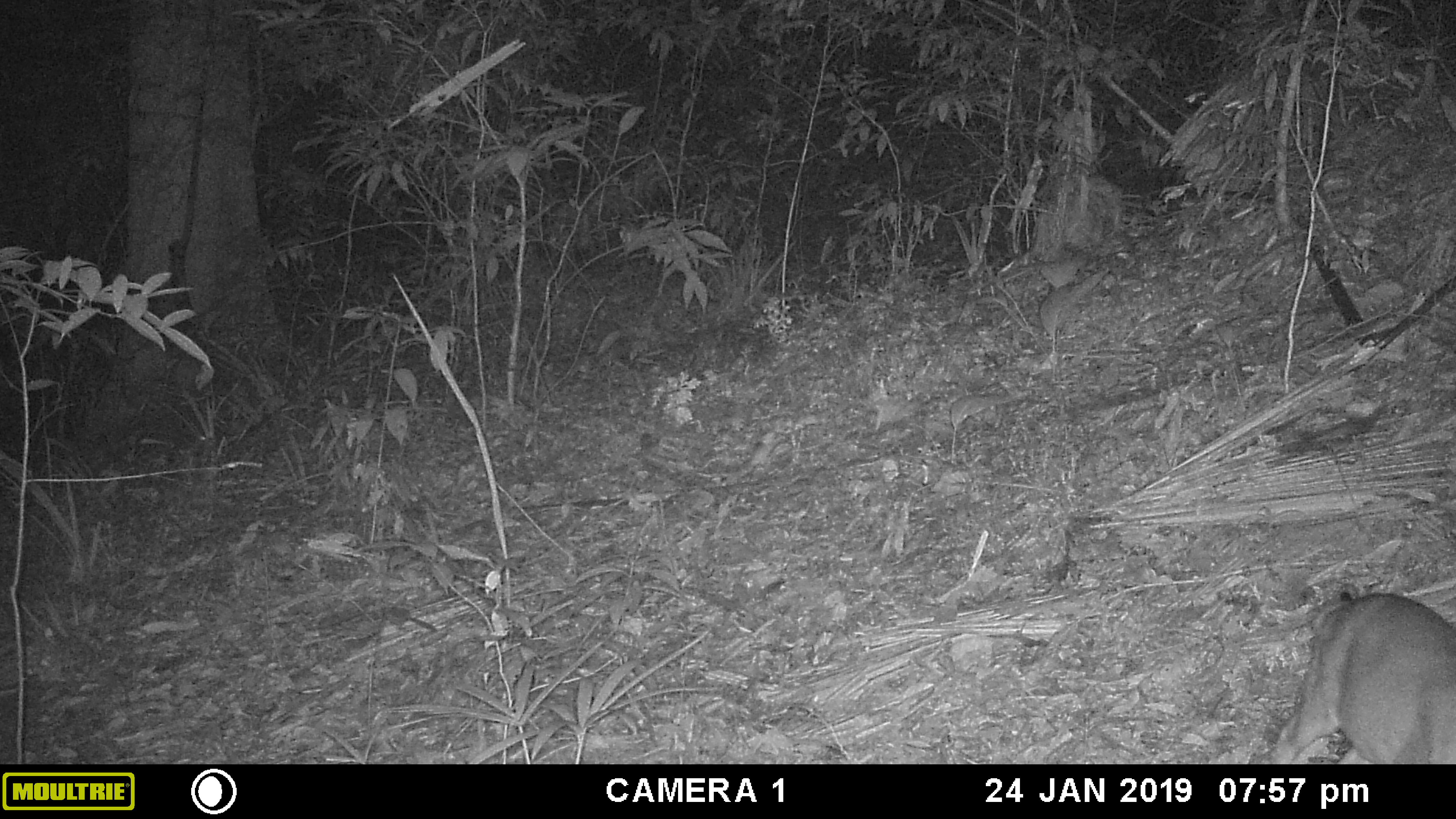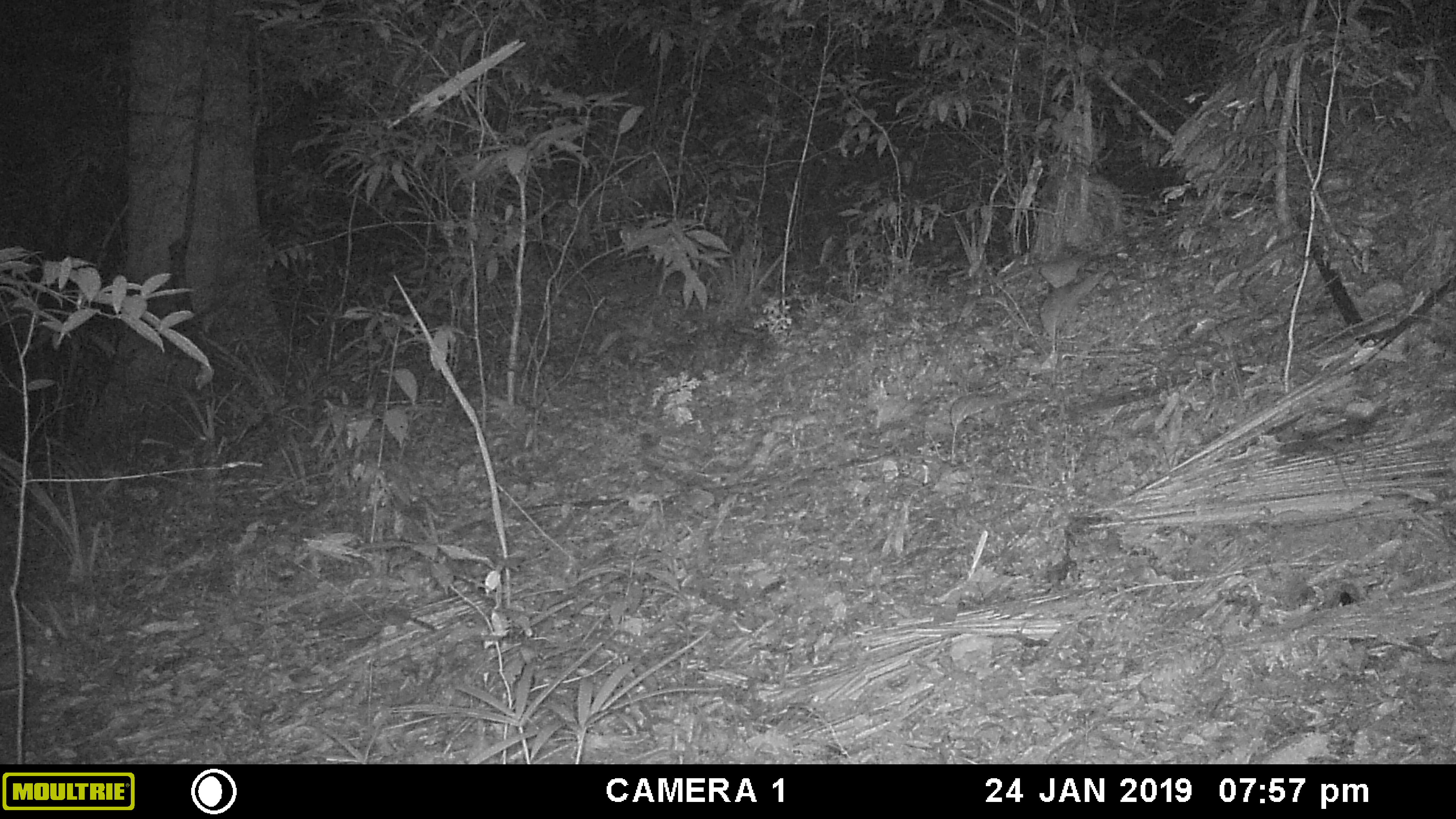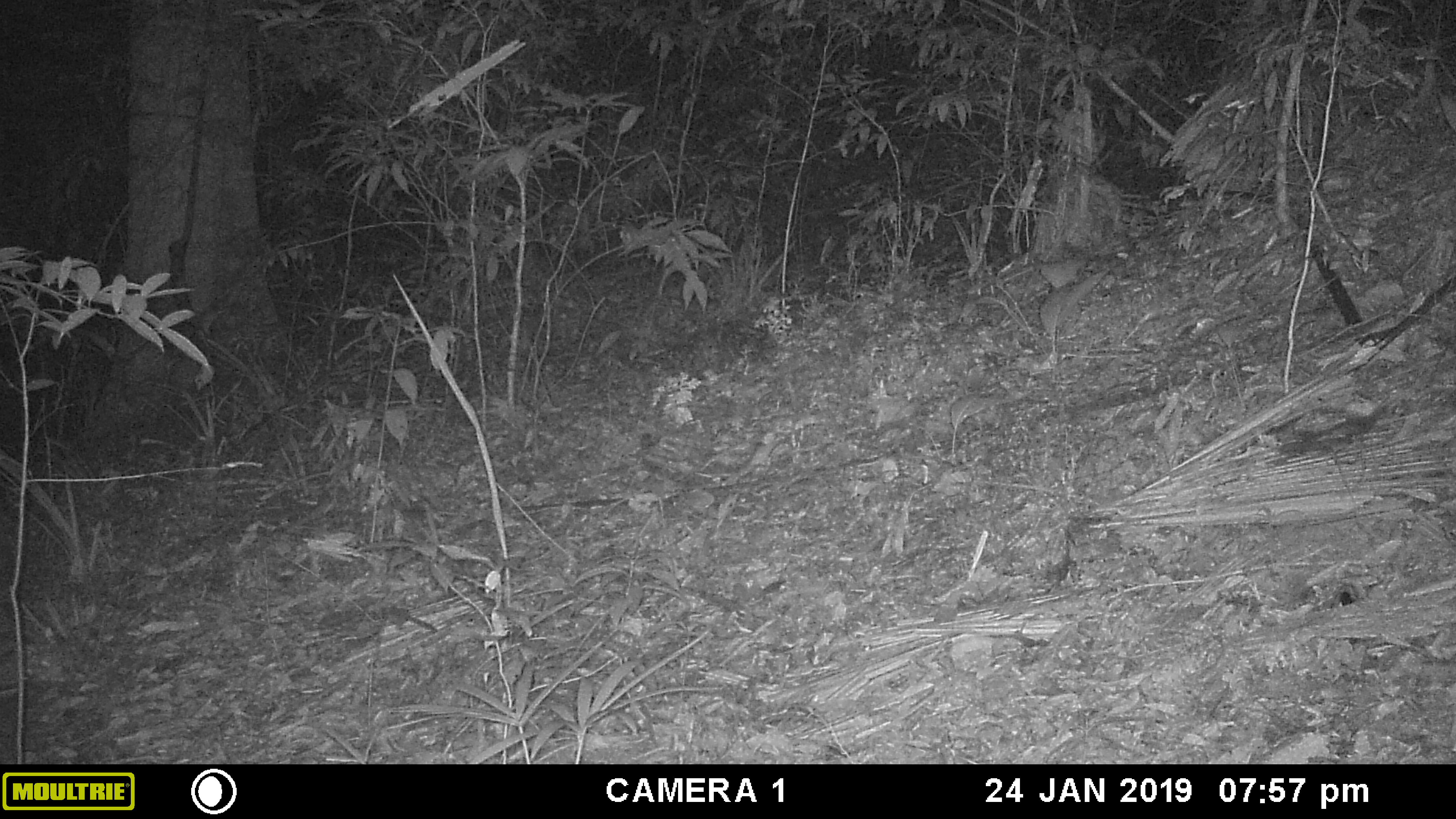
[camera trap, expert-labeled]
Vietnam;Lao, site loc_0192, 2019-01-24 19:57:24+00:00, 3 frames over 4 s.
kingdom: Animalia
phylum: Chordata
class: Mammalia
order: Artiodactyla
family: Cervidae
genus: Muntiacus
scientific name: Muntiacus vuquangensis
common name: large-antlered muntjac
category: large antlered muntjac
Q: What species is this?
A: Large antlered muntjac (large-antlered muntjac) (Muntiacus vuquangensis).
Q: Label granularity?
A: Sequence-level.